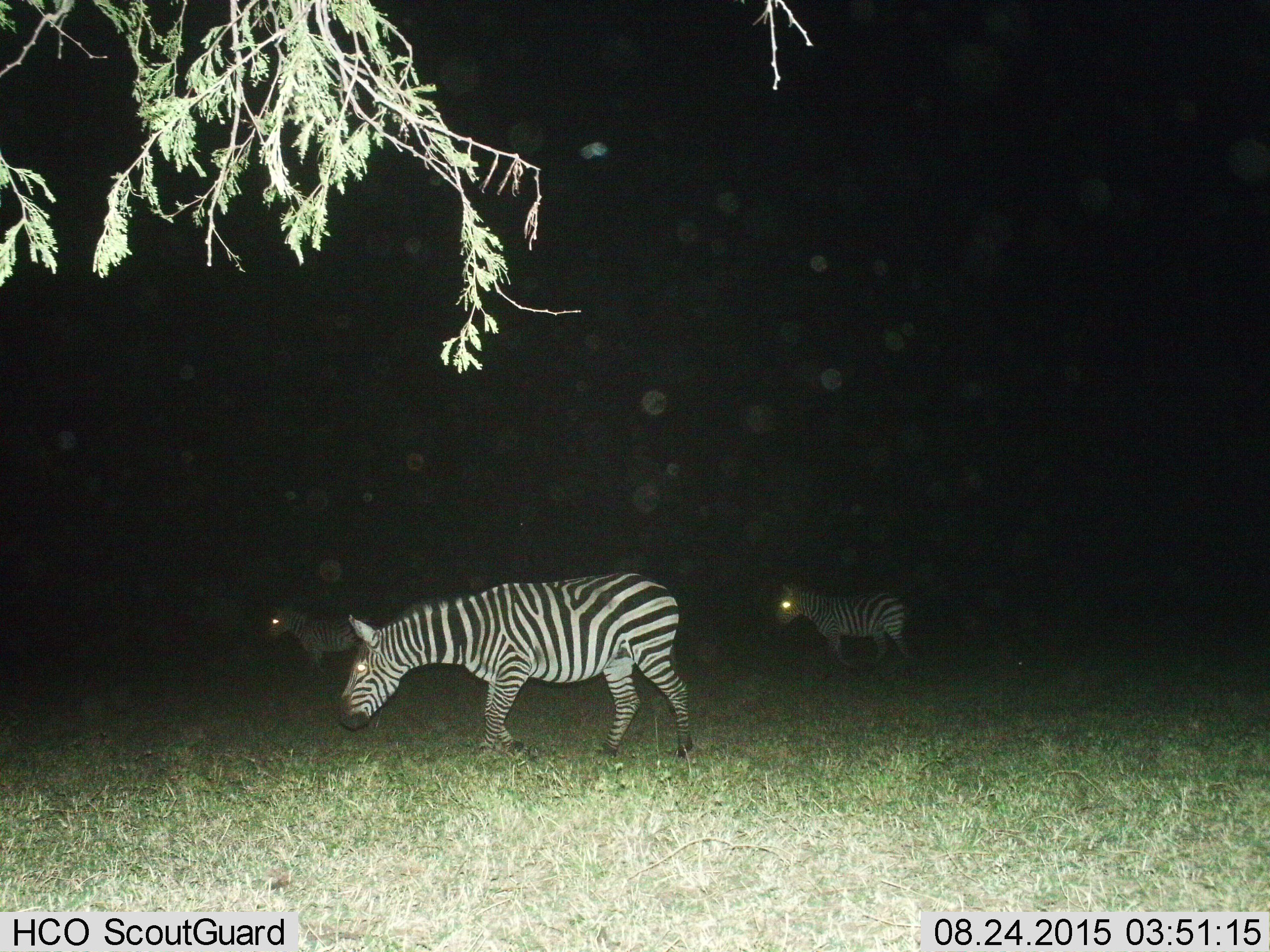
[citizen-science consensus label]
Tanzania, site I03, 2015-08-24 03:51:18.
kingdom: Animalia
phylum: Chordata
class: Mammalia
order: Perissodactyla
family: Equidae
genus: Equus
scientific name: Equus quagga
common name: plains zebra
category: zebra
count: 3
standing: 10%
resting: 0%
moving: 90%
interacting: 0%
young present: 10%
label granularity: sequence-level